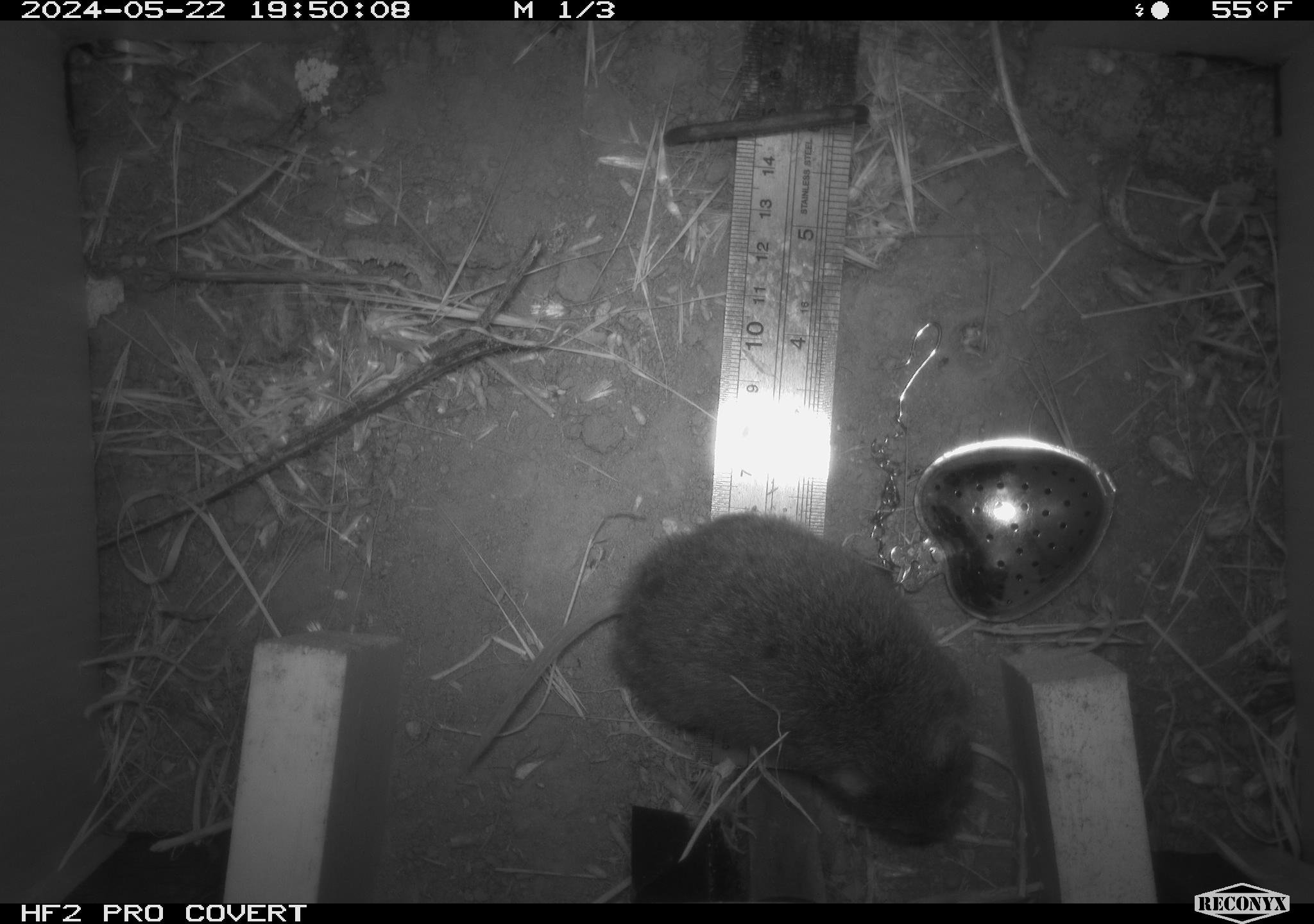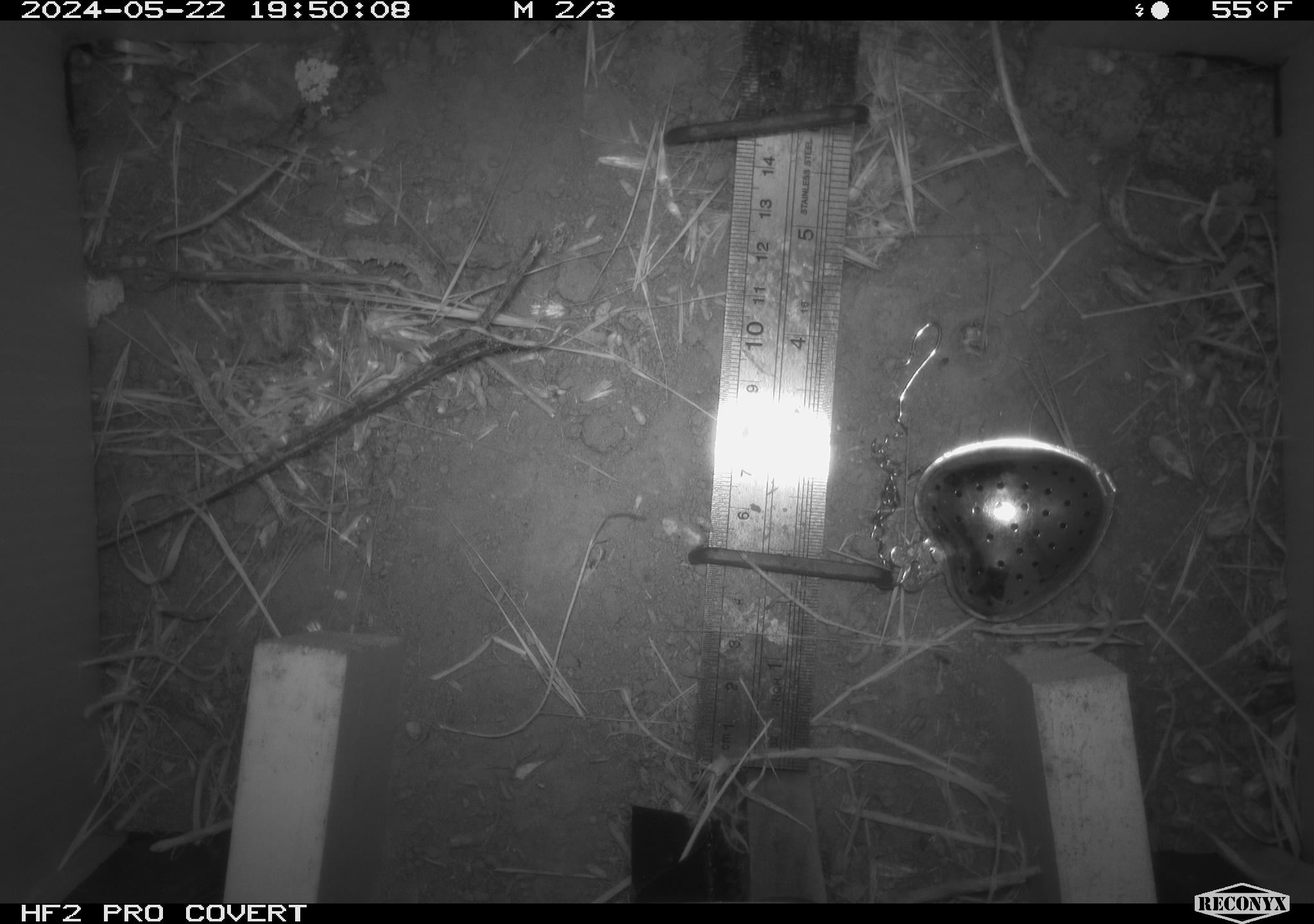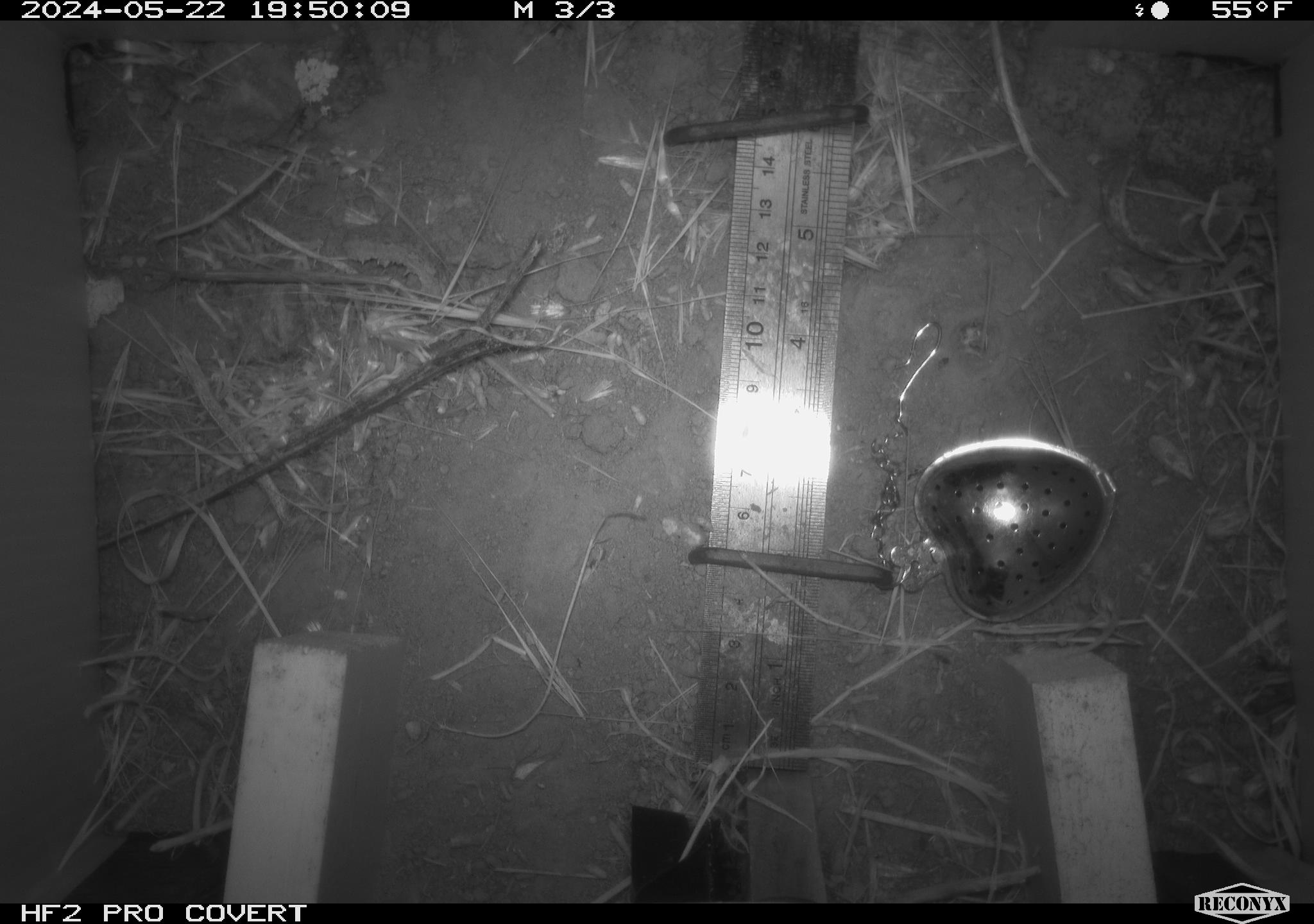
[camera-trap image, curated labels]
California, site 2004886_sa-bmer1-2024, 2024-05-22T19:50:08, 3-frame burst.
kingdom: Animalia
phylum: Chordata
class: Mammalia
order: Rodentia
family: Cricetidae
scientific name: Arvicolinae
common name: voles, lemmings, and muskrats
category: arvicolinae subfamily